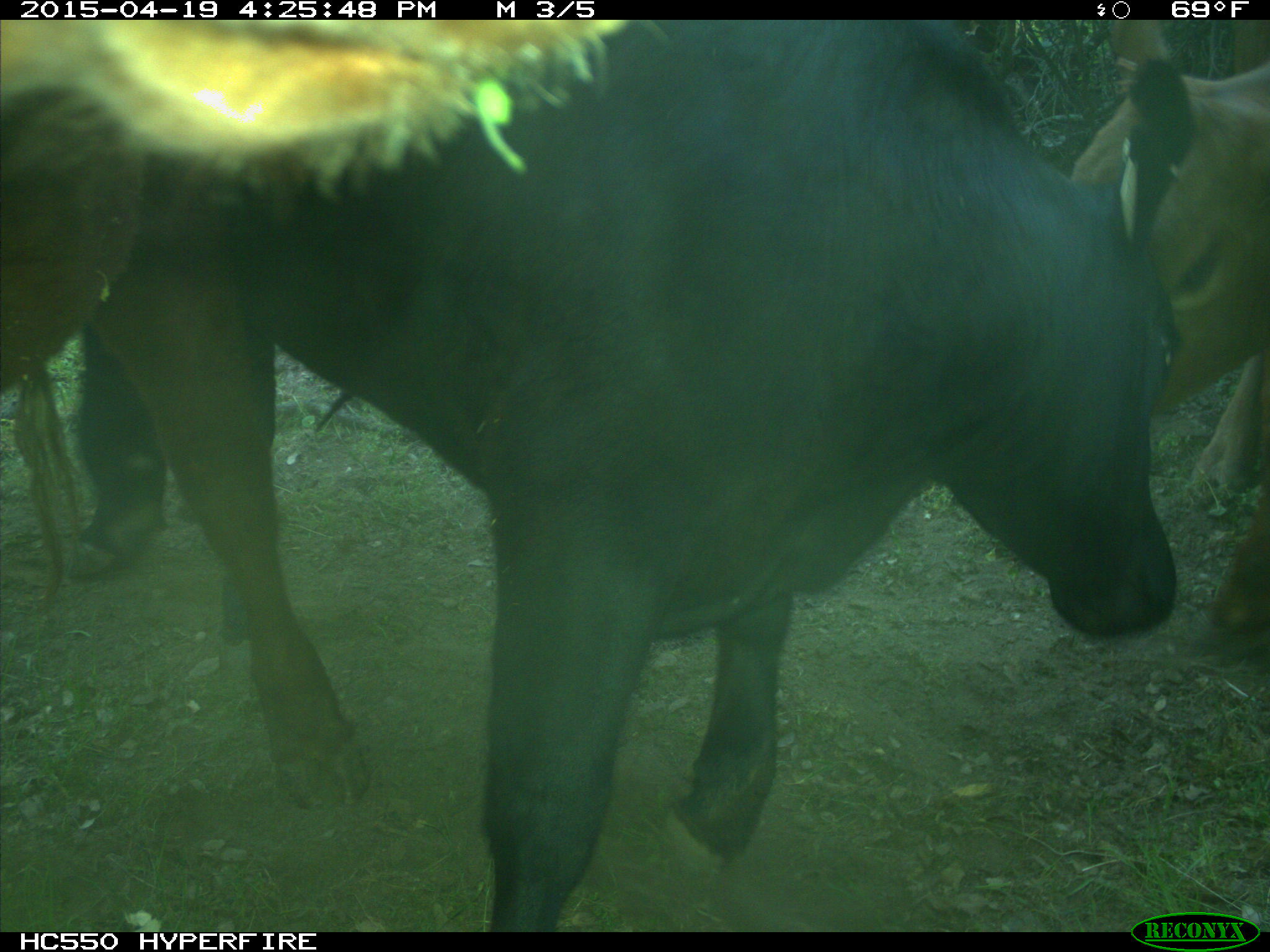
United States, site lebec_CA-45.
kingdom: Animalia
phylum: Chordata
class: Mammalia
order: Artiodactyla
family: Bovidae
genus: Bos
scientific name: Bos taurus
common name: domestic cow